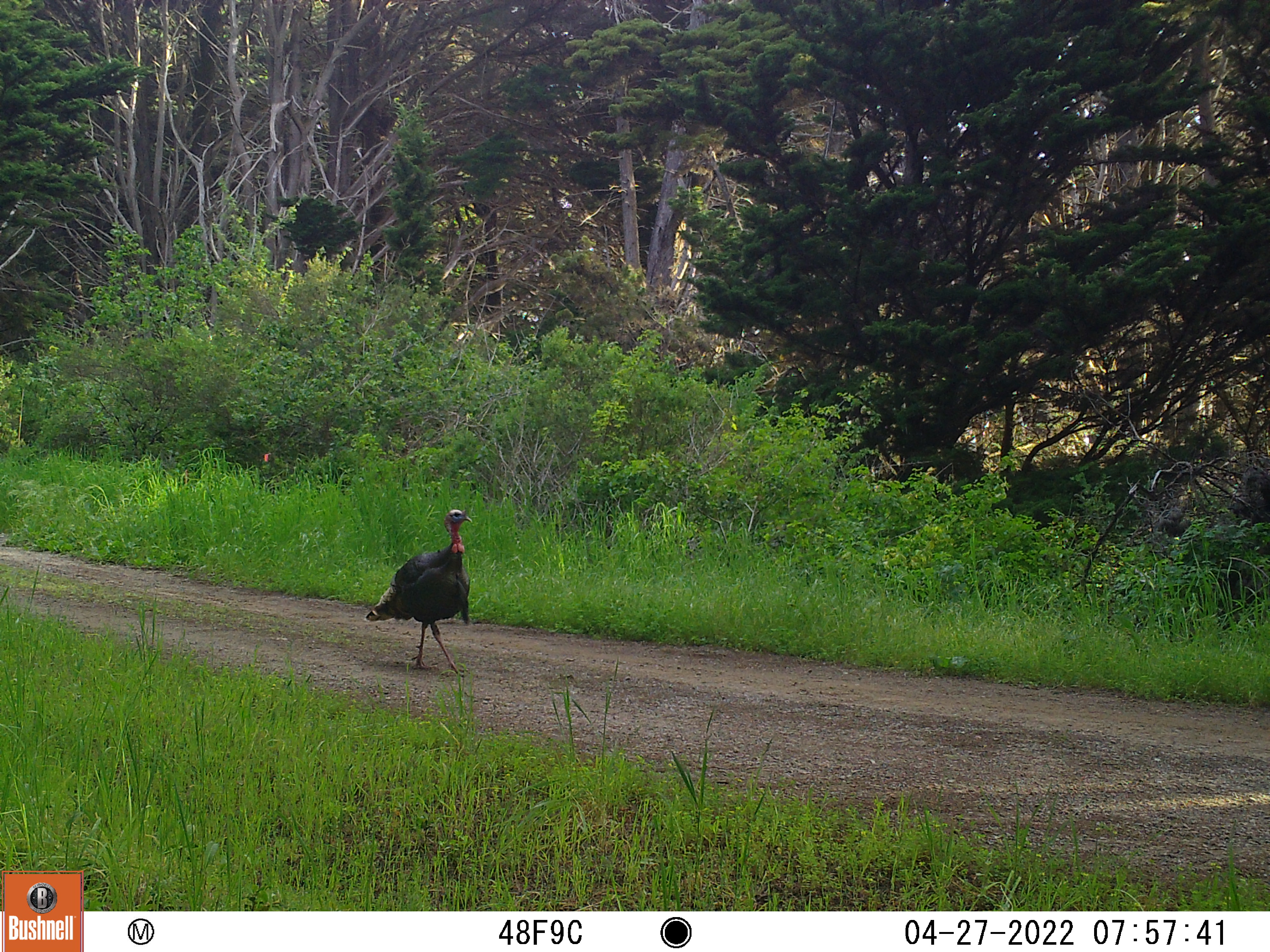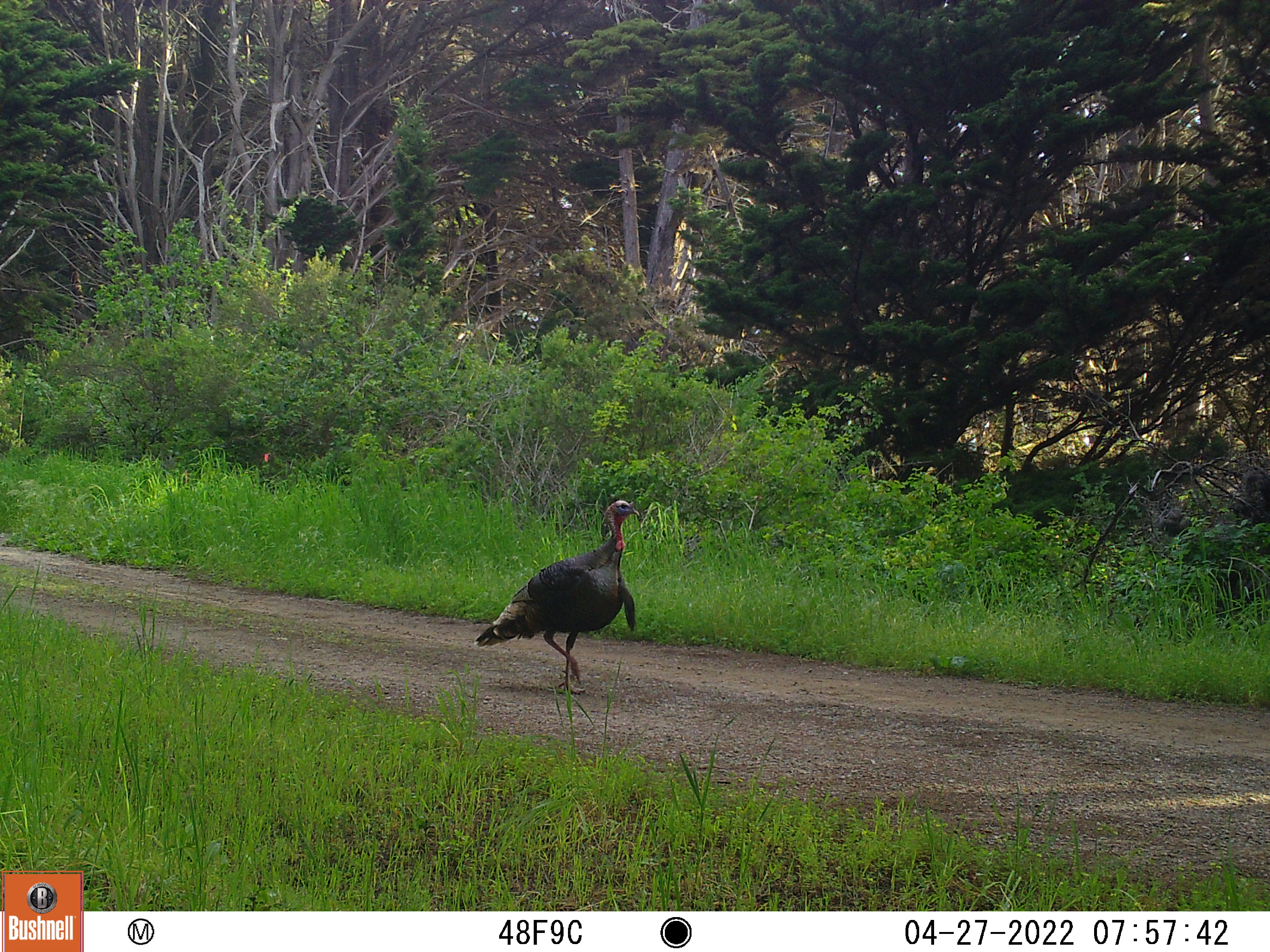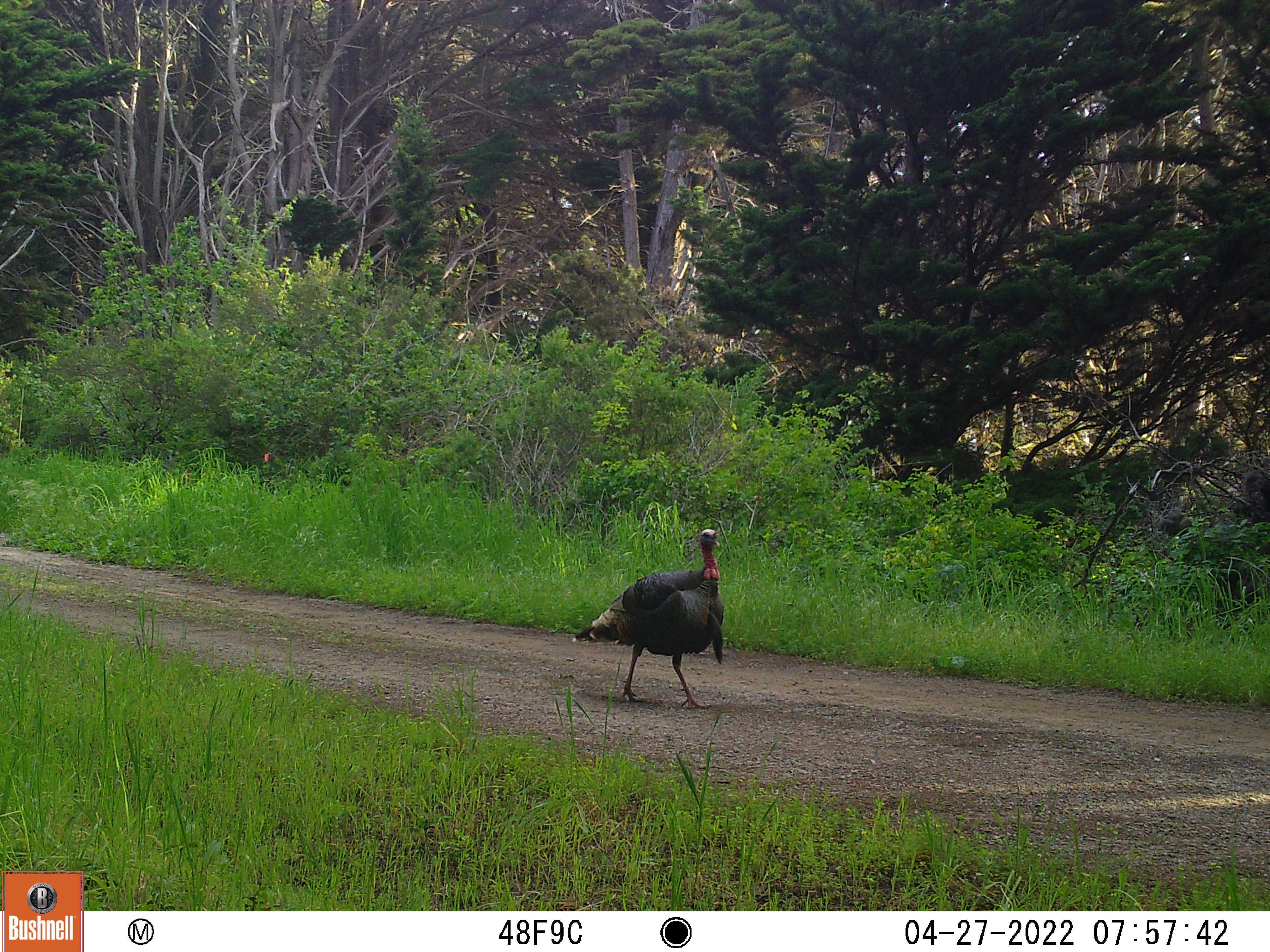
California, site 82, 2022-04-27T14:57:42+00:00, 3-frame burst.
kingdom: Animalia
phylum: Chordata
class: Aves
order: Galliformes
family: Phasianidae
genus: Meleagris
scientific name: Meleagris gallopavo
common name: turkey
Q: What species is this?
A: Turkey (Meleagris gallopavo).